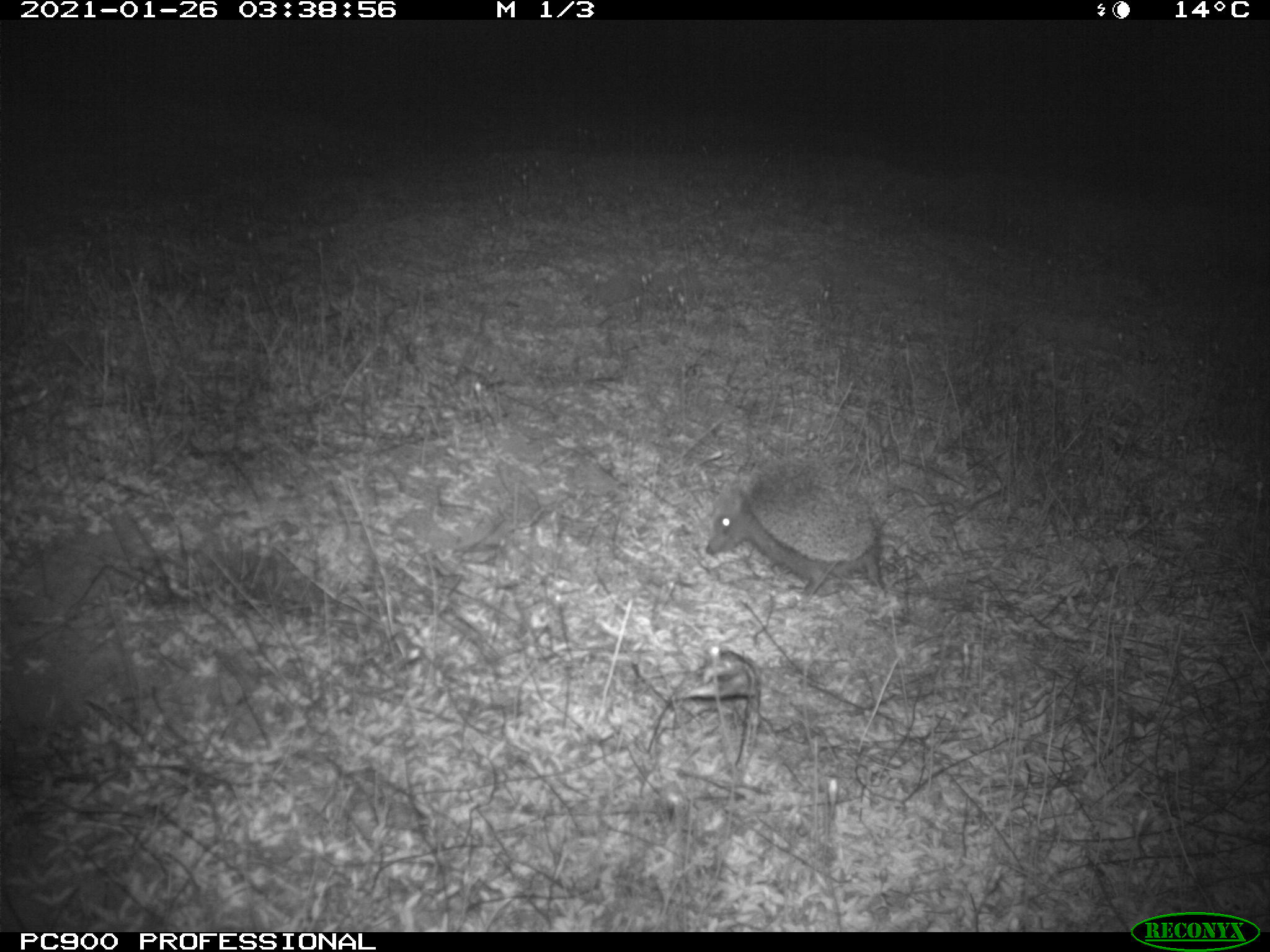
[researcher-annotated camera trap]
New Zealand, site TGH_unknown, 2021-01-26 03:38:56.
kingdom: Animalia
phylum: Chordata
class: Mammalia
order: Eulipotyphla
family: Erinaceidae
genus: Erinaceus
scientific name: Erinaceus europaeus europaeus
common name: european hedgehog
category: hedgehog